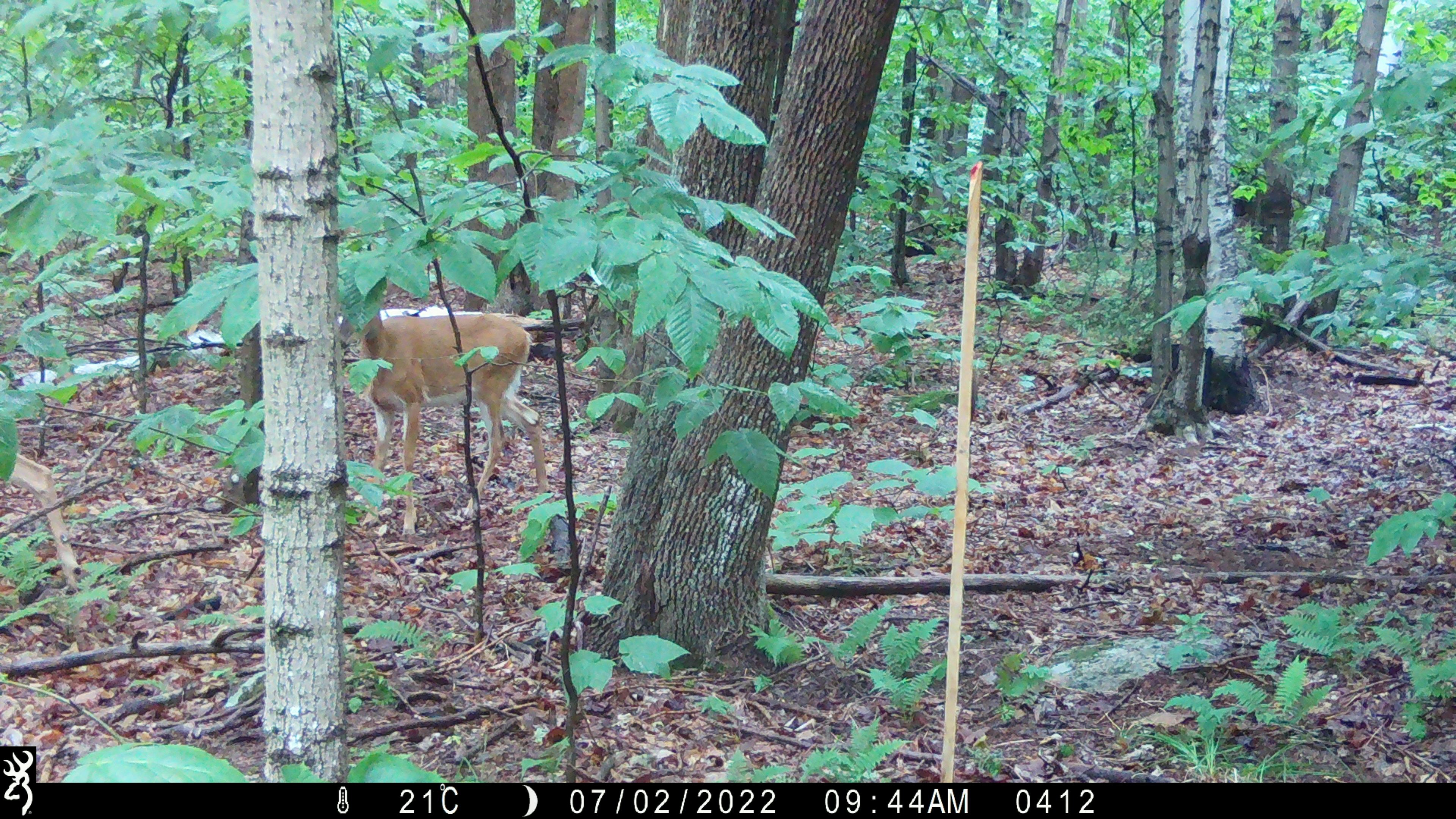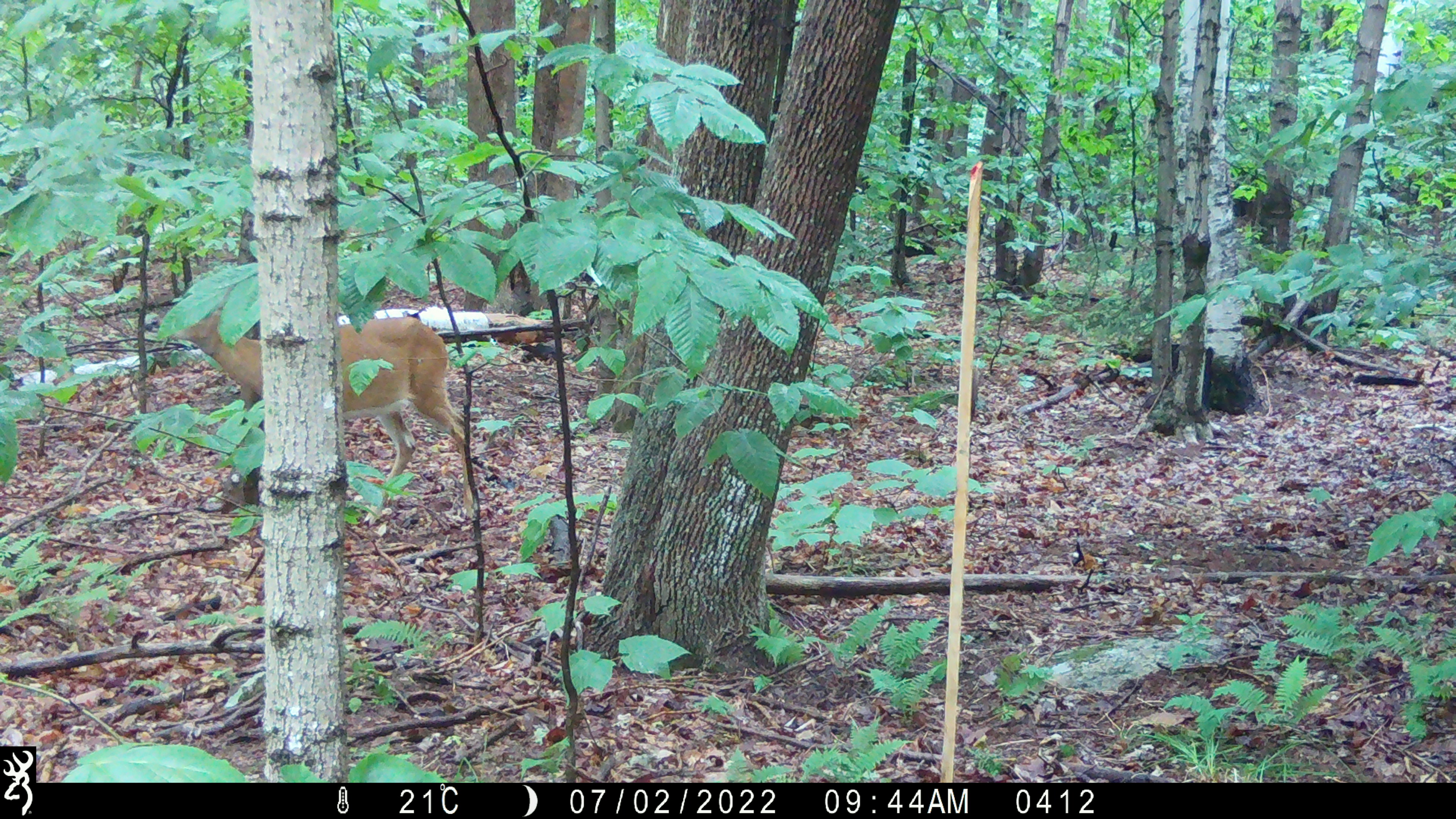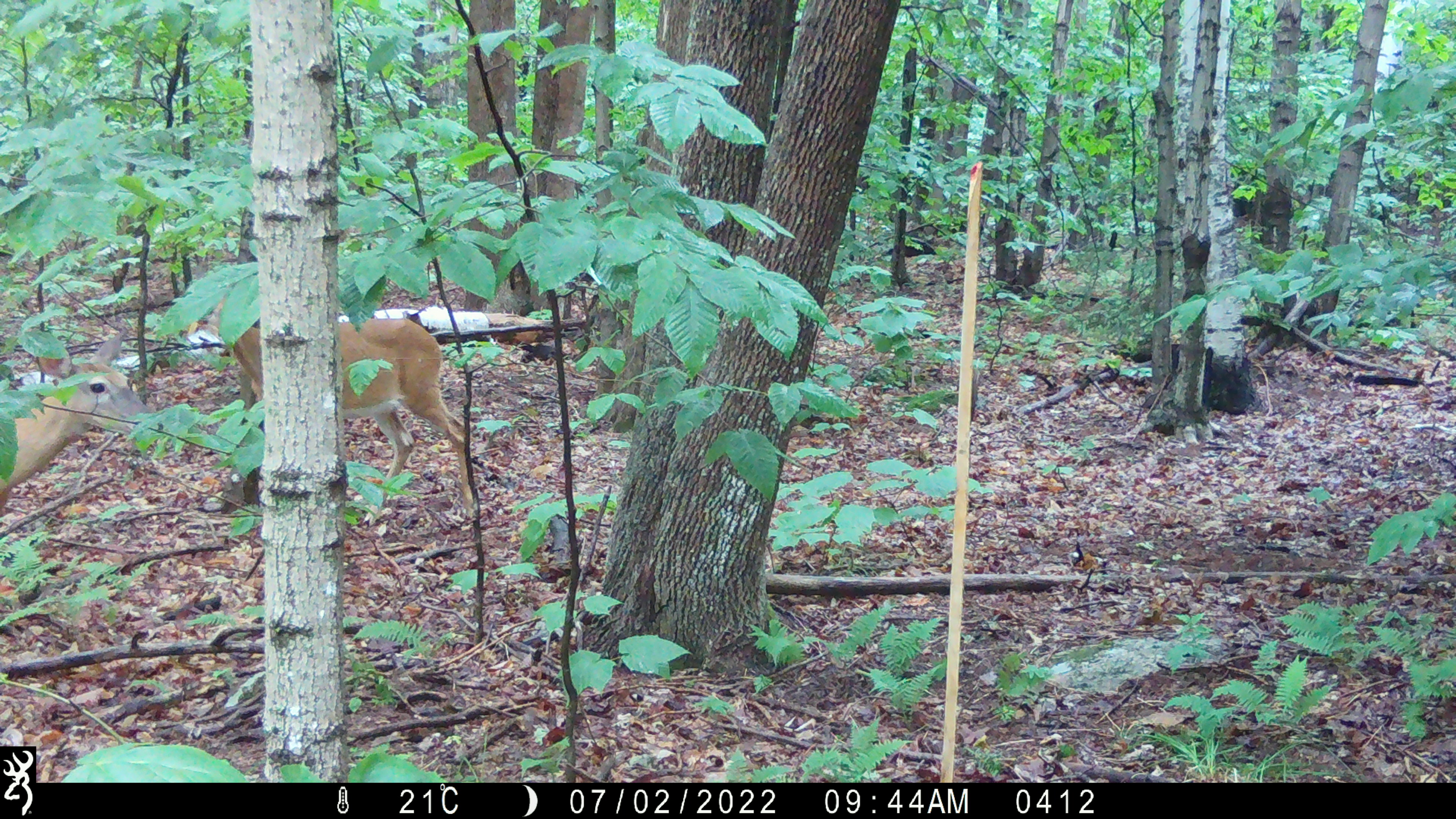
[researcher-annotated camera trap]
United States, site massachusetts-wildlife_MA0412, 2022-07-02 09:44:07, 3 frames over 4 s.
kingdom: Animalia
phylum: Chordata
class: Mammalia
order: Artiodactyla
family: Cervidae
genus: Odocoileus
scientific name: Odocoileus virginianus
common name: white-tailed deer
White-tailed deer (Odocoileus virginianus).